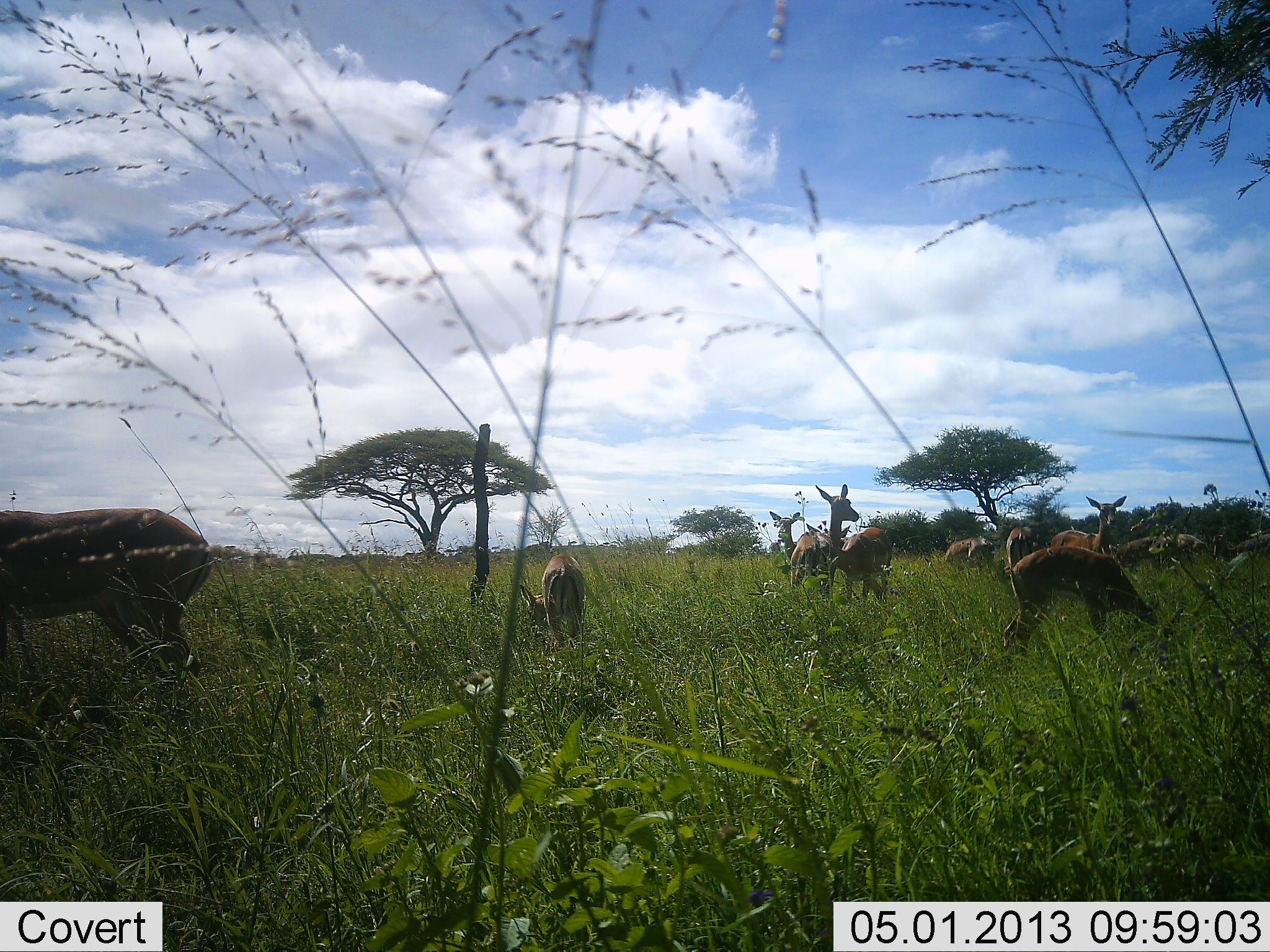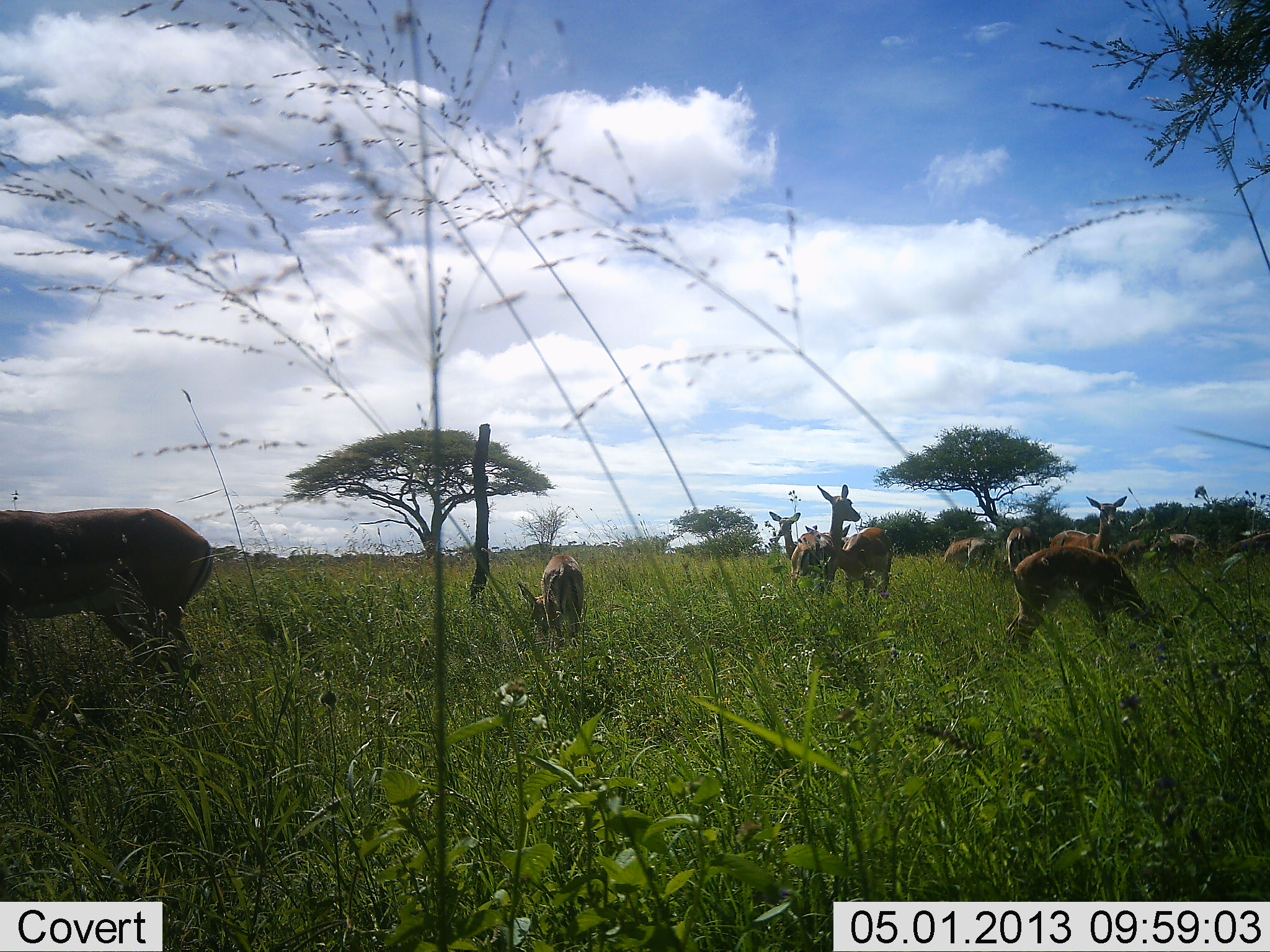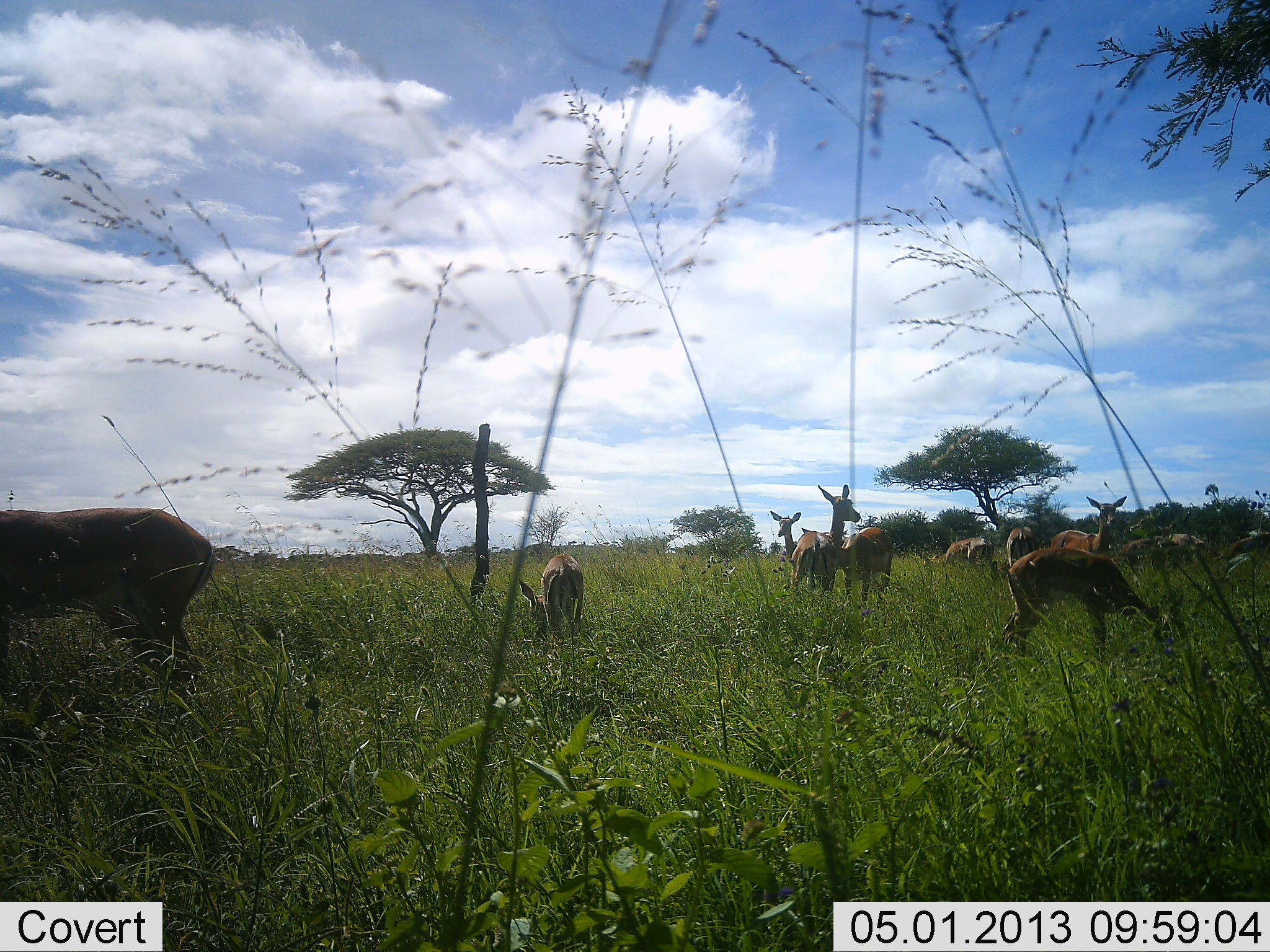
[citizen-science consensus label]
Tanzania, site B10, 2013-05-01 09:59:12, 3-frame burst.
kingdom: Animalia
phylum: Chordata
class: Mammalia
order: Artiodactyla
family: Bovidae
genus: Aepyceros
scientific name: Aepyceros melampus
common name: impala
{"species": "impala (Aepyceros melampus)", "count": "11-50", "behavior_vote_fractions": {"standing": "92%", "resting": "0%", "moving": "0%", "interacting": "8%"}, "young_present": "17%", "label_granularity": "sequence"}